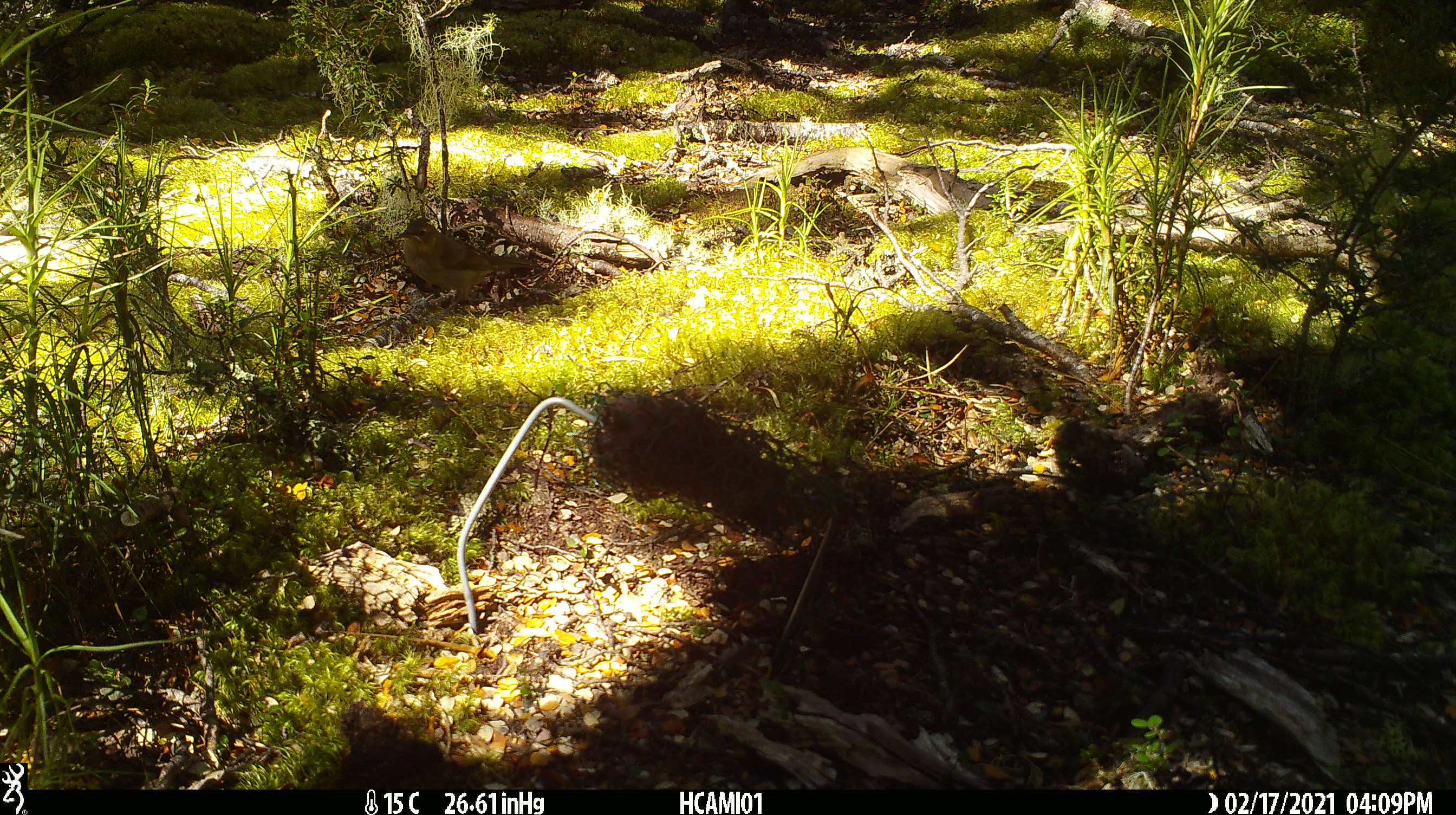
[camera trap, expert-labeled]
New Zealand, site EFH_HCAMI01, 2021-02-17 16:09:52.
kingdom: Animalia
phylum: Chordata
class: Aves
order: Passeriformes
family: Meliphagidae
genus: Anthornis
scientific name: Anthornis melanura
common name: new zealand bellbird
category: bellbird